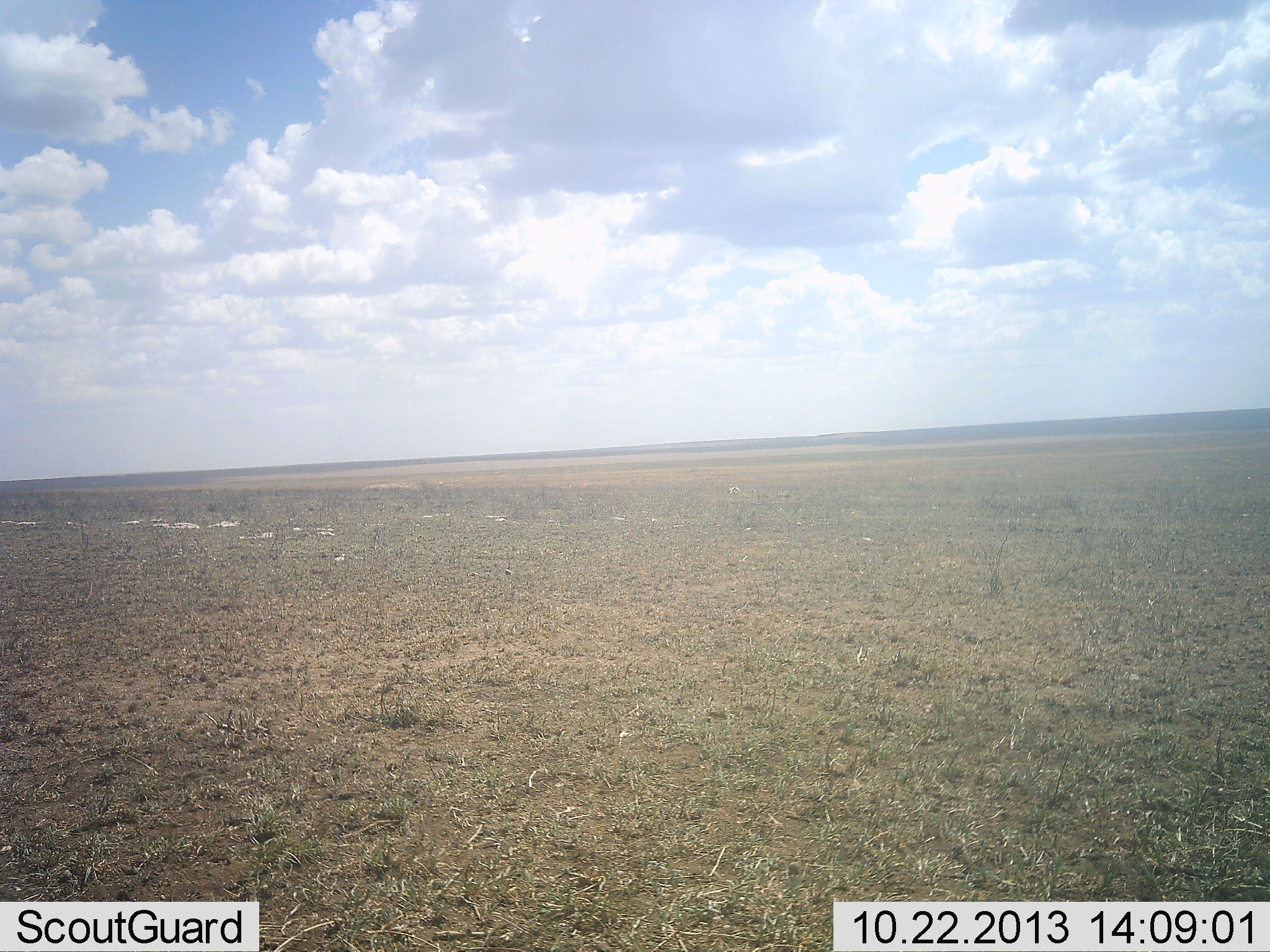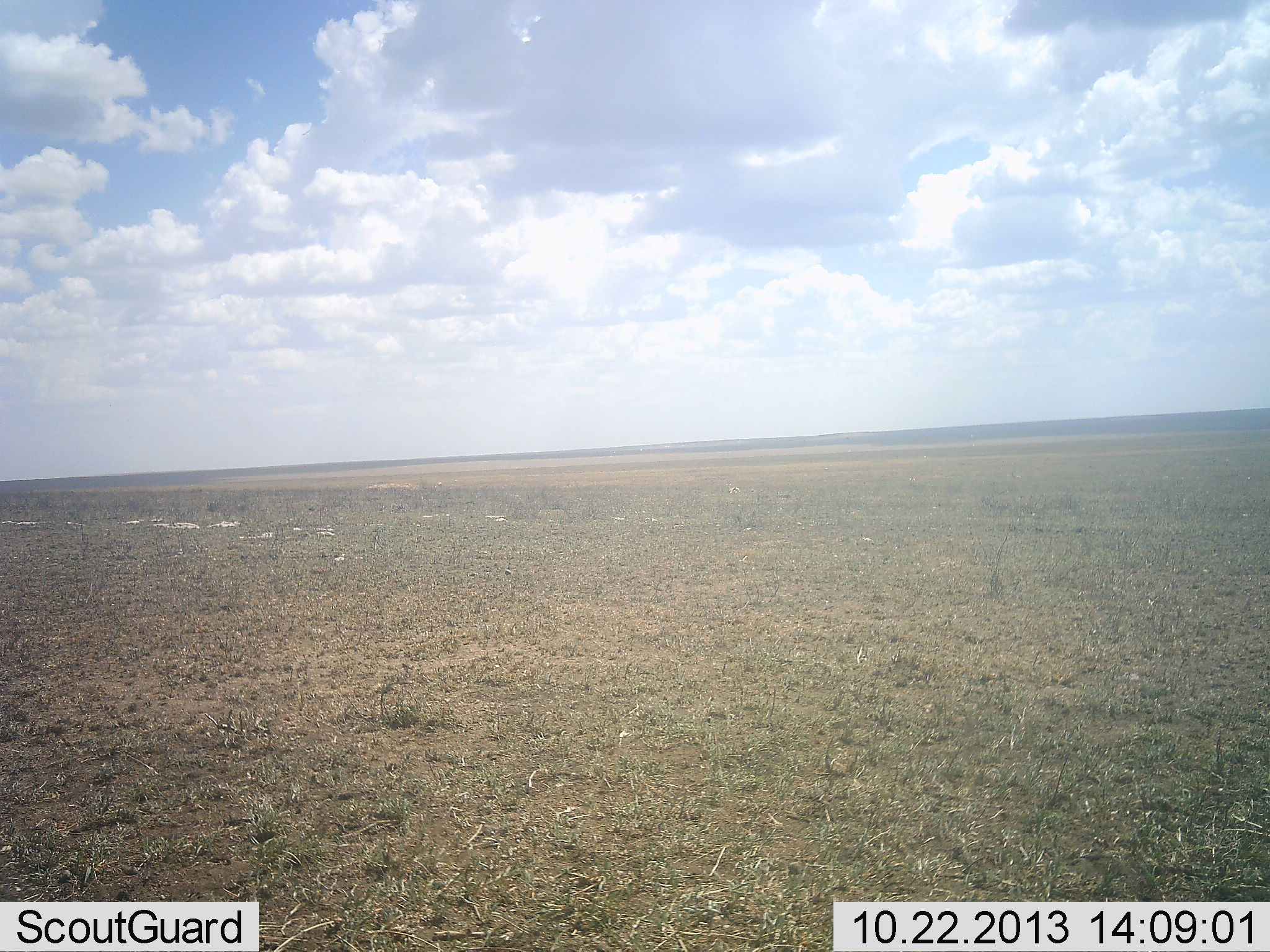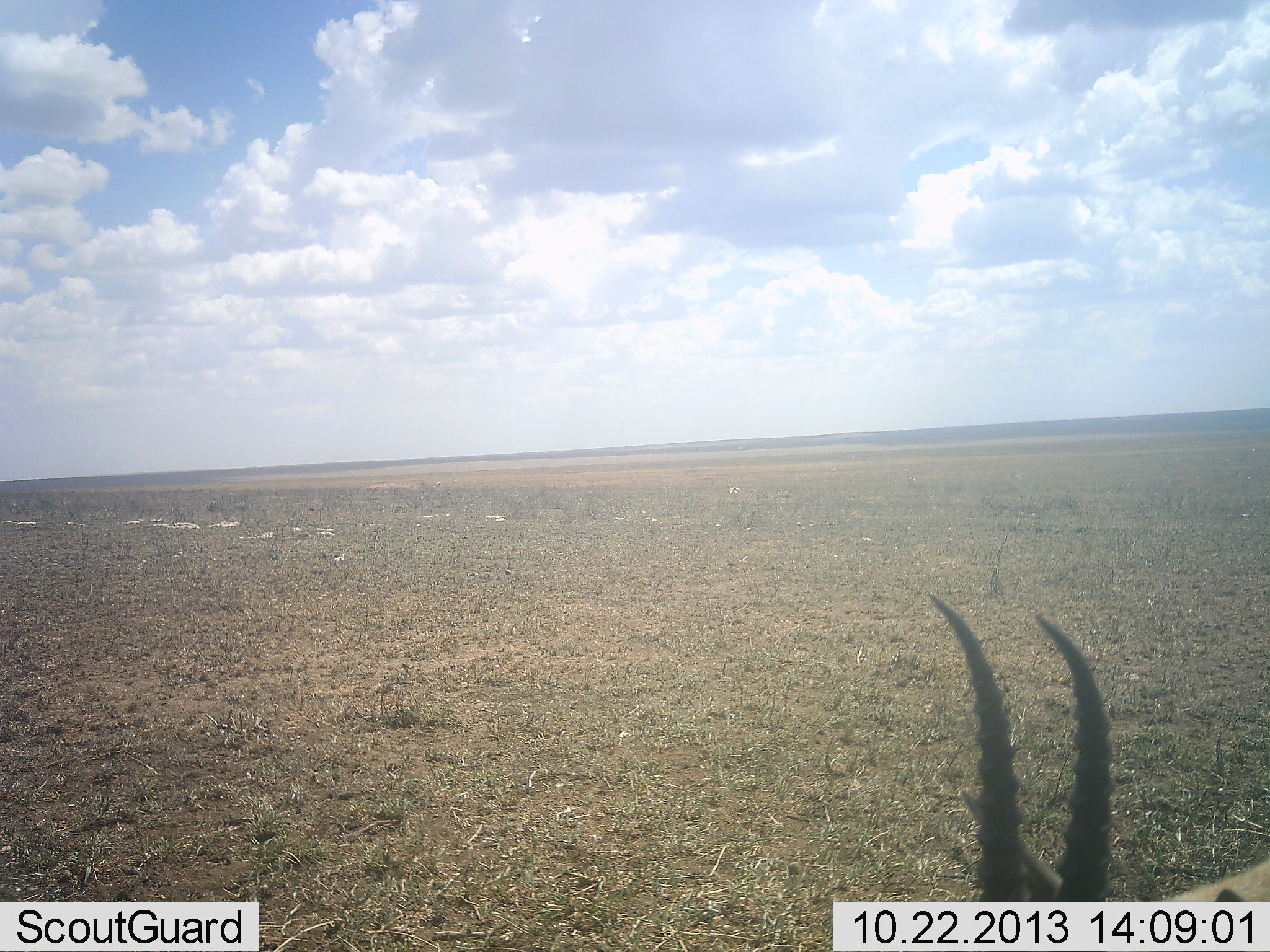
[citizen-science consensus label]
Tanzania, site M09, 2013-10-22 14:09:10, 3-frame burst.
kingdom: Animalia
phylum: Chordata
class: Mammalia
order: Artiodactyla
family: Bovidae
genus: Eudorcas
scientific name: Eudorcas thomsonii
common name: thomson's gazelle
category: gazellethomsons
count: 1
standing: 30%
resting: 0%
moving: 60%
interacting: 0%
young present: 0%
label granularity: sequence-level